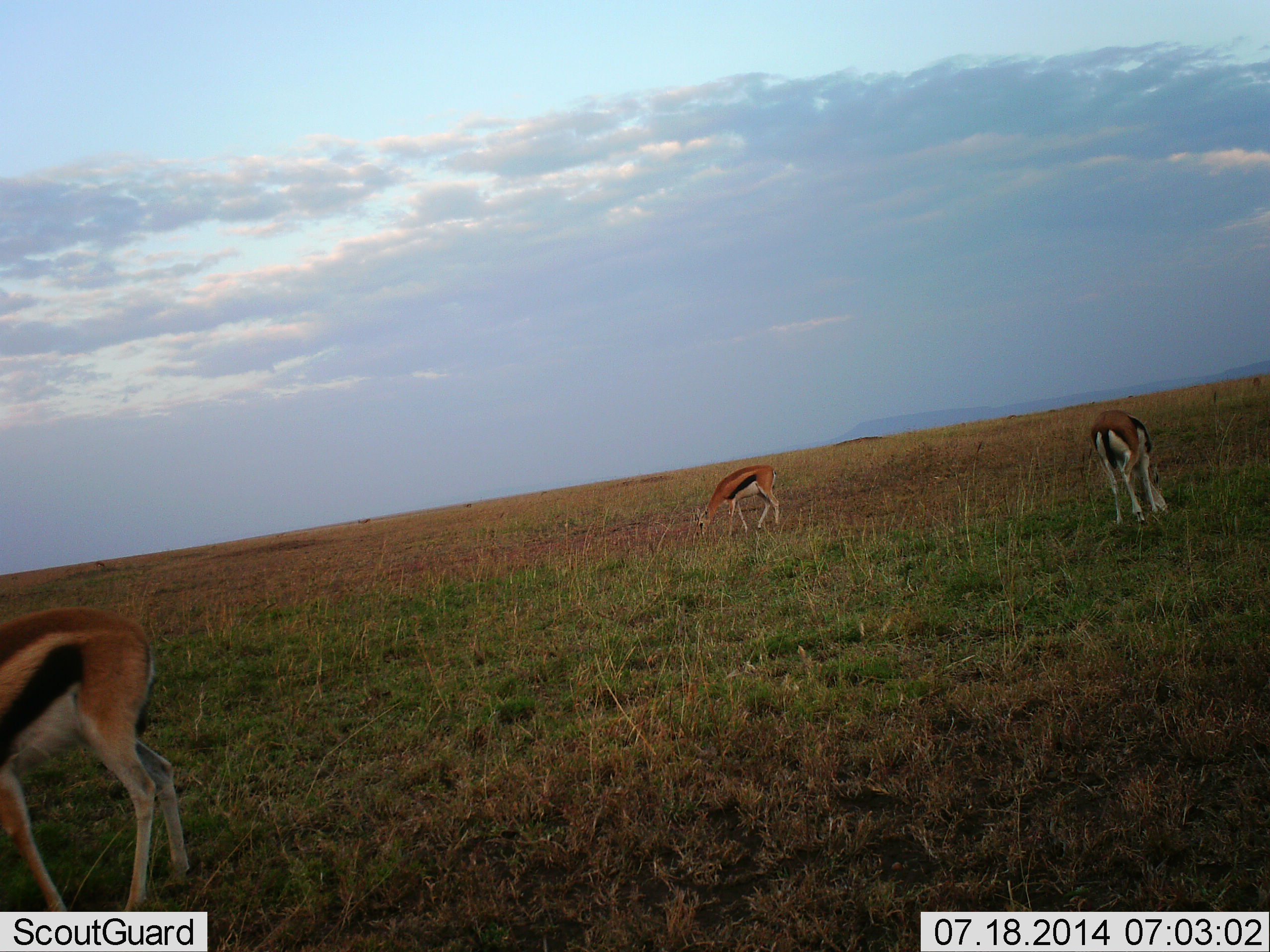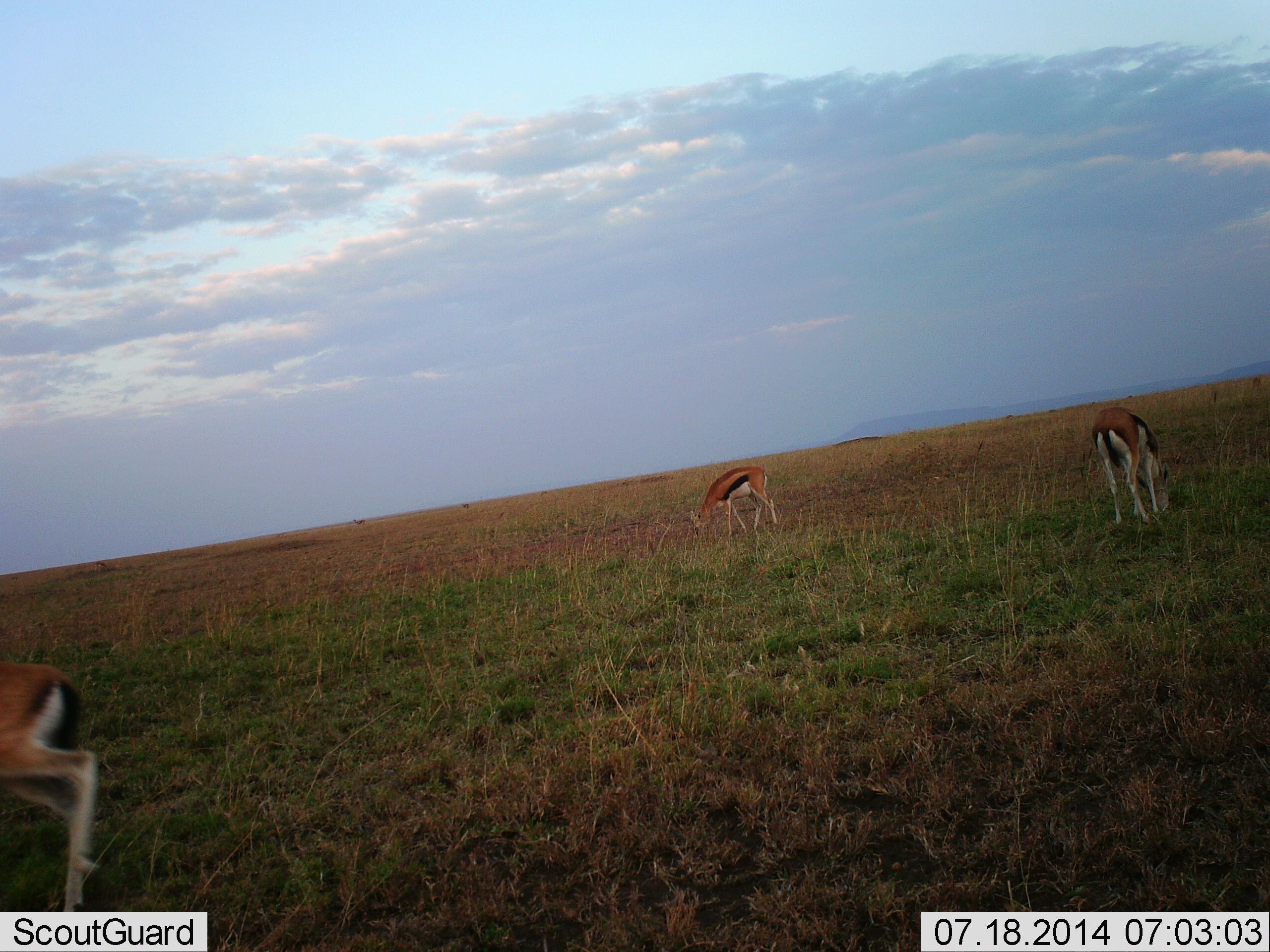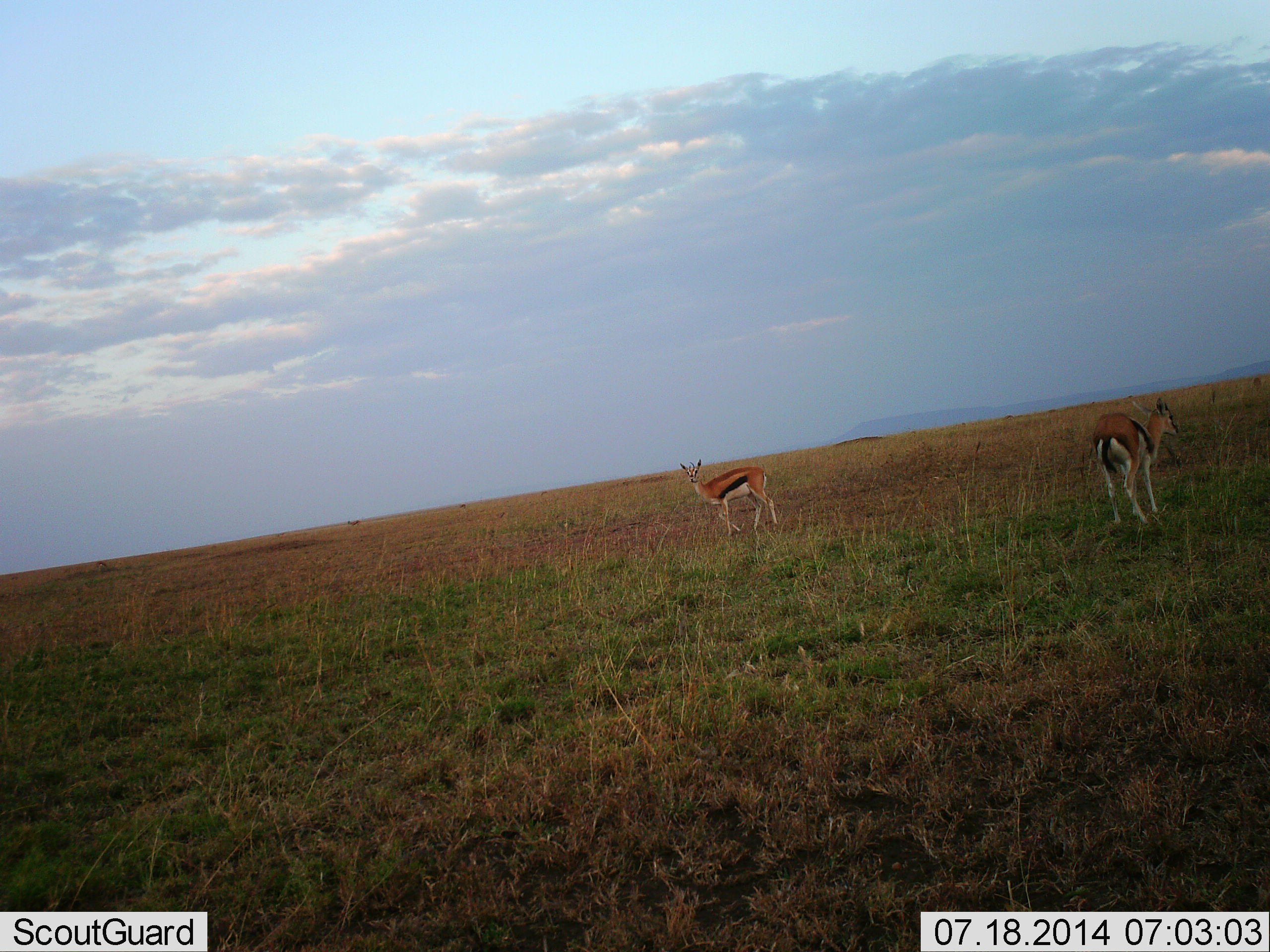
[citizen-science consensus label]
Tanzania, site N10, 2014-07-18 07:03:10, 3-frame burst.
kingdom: Animalia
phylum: Chordata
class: Mammalia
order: Artiodactyla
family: Bovidae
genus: Eudorcas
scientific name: Eudorcas thomsonii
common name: thomson's gazelle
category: gazellethomsons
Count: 3.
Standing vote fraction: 40%.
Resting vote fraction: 0%.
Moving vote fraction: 60%.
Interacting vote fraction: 0%.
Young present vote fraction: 0%.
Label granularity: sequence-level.